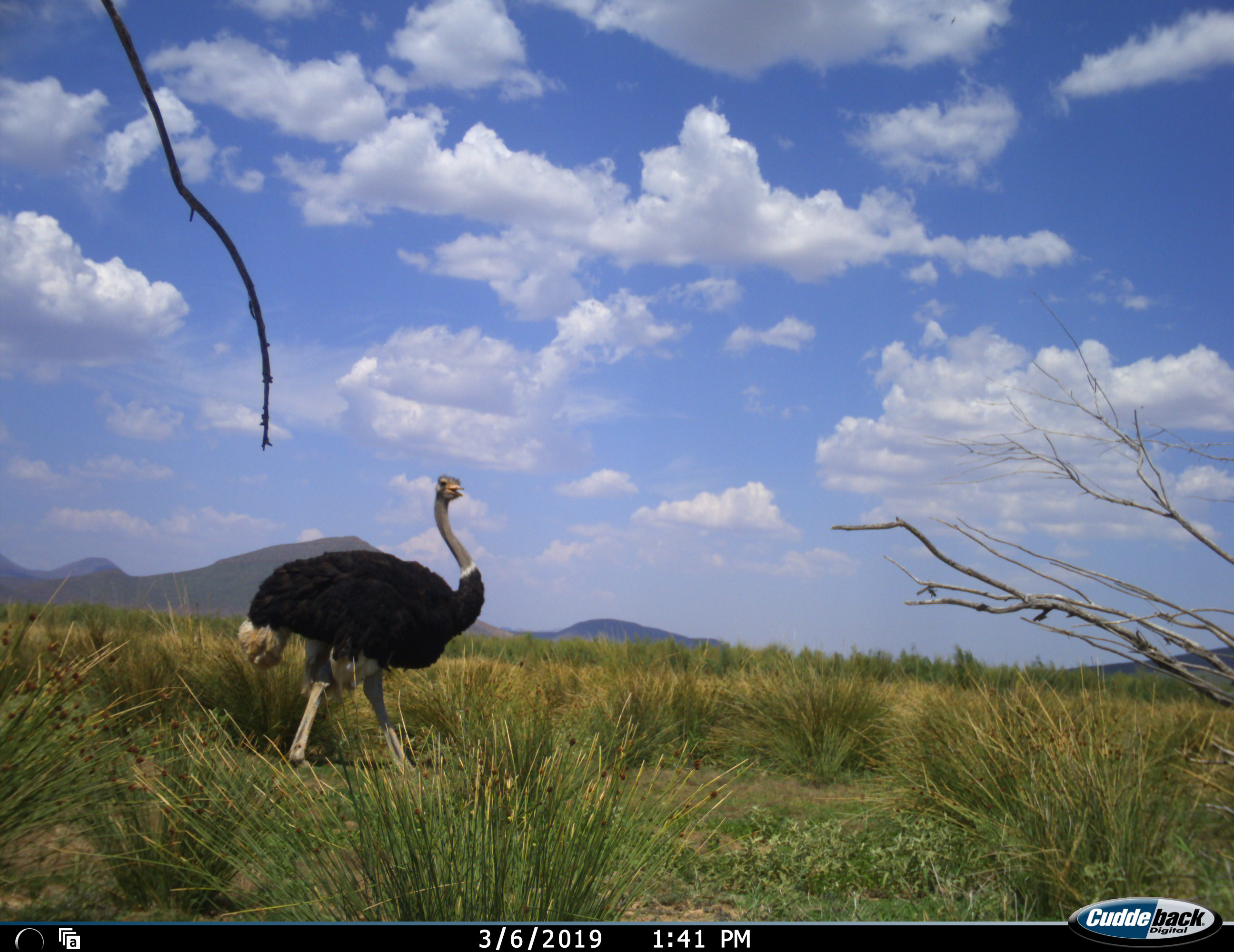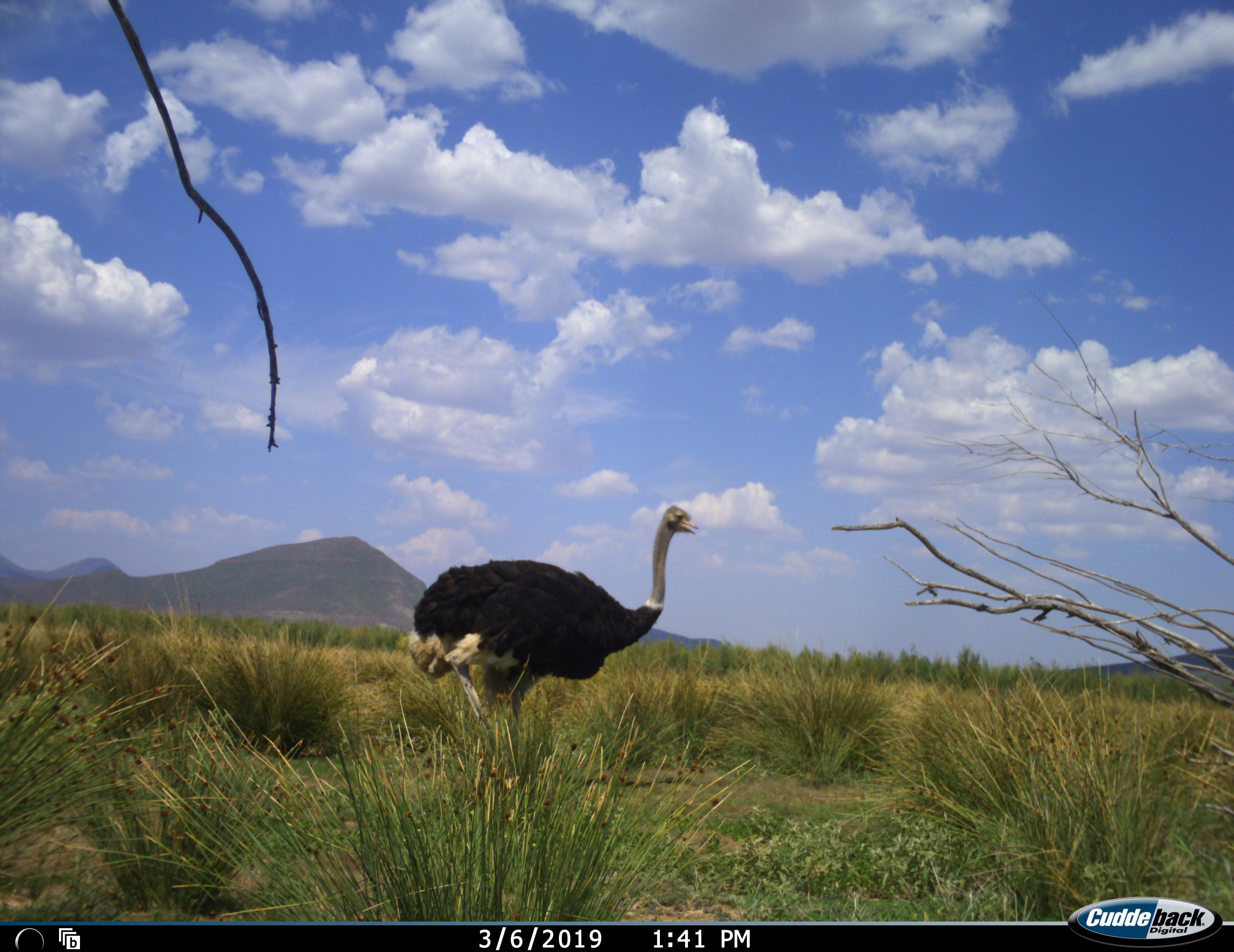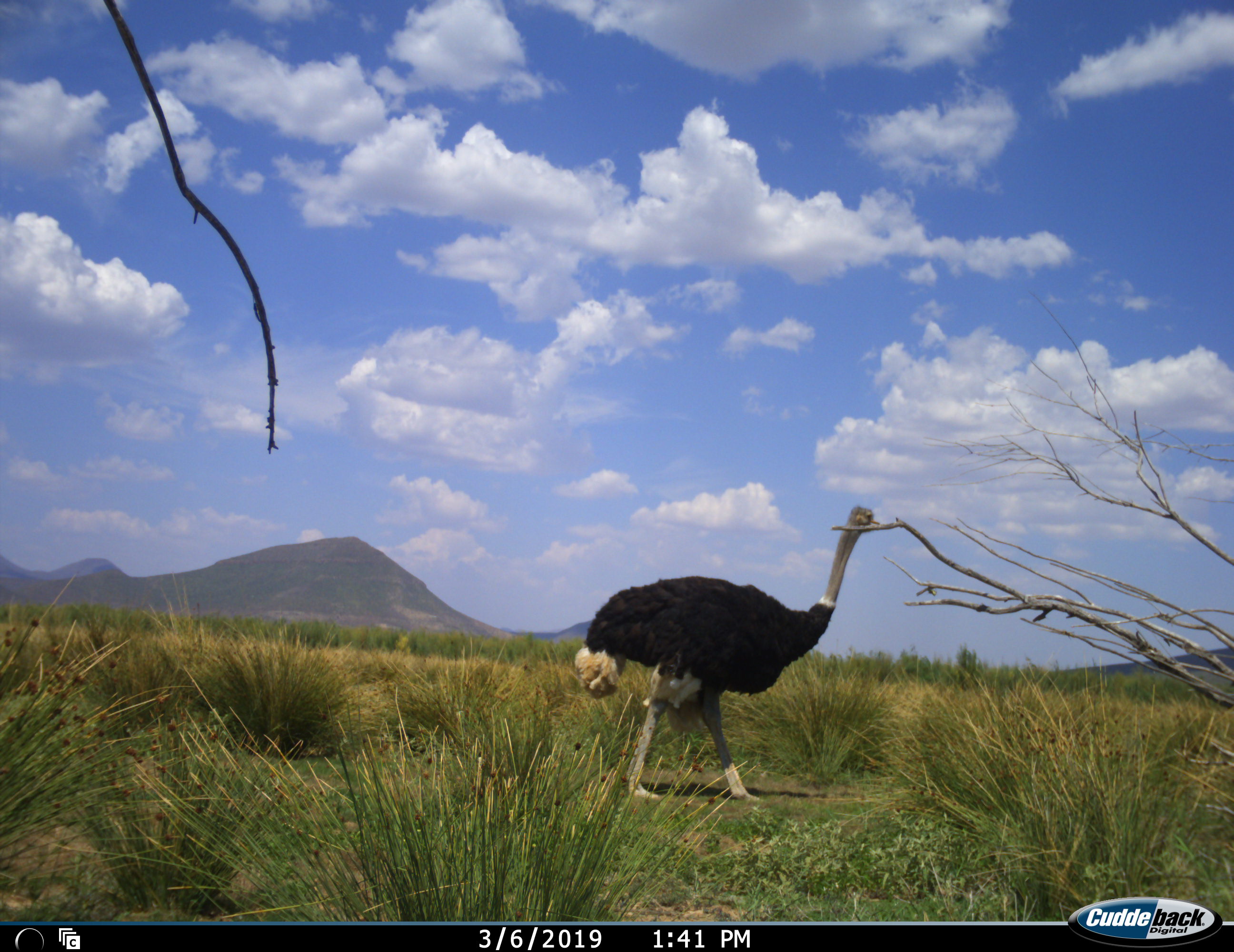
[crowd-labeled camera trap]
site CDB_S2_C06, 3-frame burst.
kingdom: Animalia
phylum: Chordata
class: Aves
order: Struthioniformes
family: Struthionidae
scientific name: Struthionidae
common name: ostrich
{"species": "ostrich (Struthionidae)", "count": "1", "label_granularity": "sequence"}